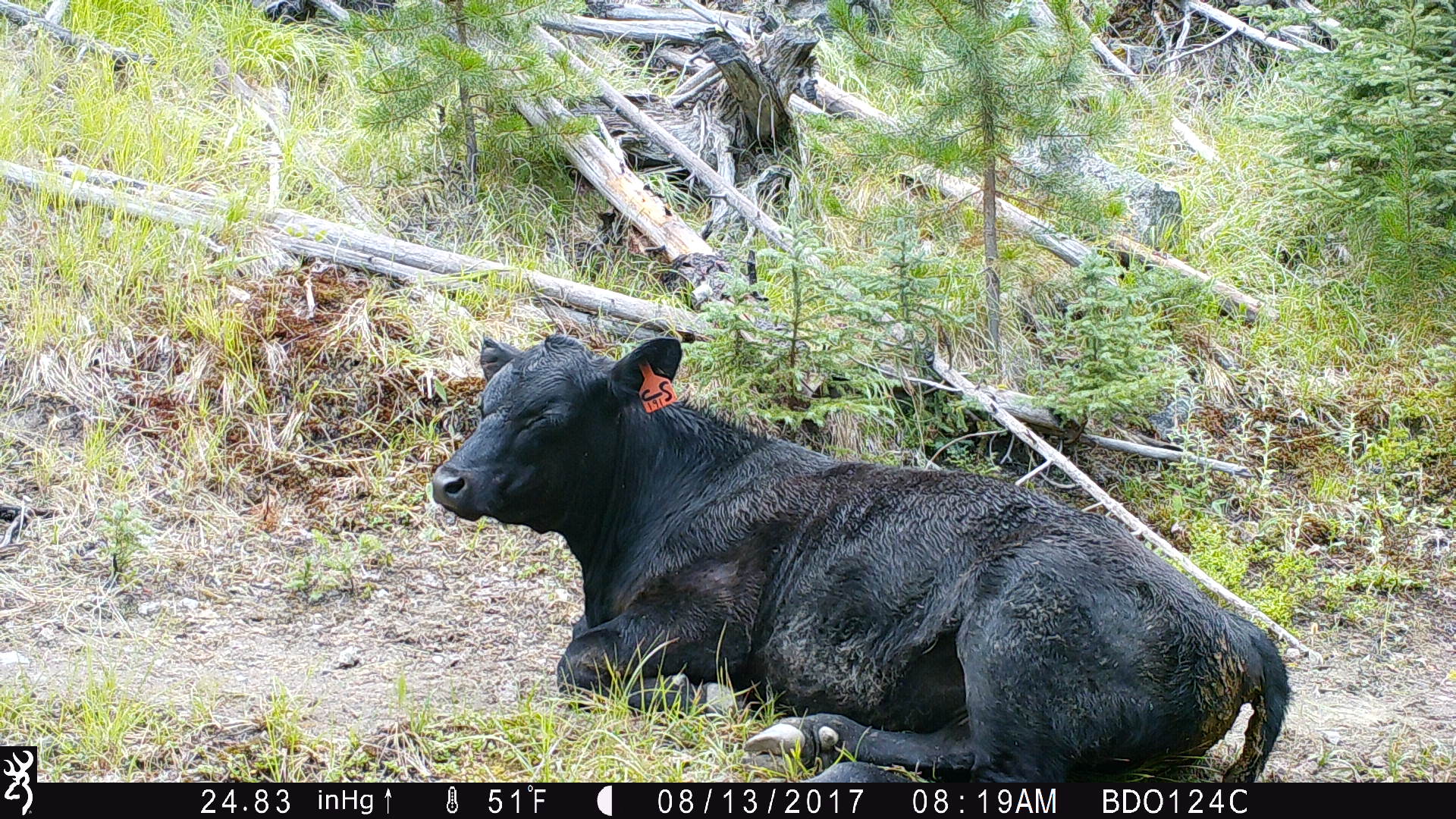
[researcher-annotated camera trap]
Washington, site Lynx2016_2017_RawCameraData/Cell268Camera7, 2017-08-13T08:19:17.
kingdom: Animalia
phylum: Chordata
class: Mammalia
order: Artiodactyla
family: Bovidae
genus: Bos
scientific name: Bos taurus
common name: domestic cattle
Domestic cattle (Bos taurus). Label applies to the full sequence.